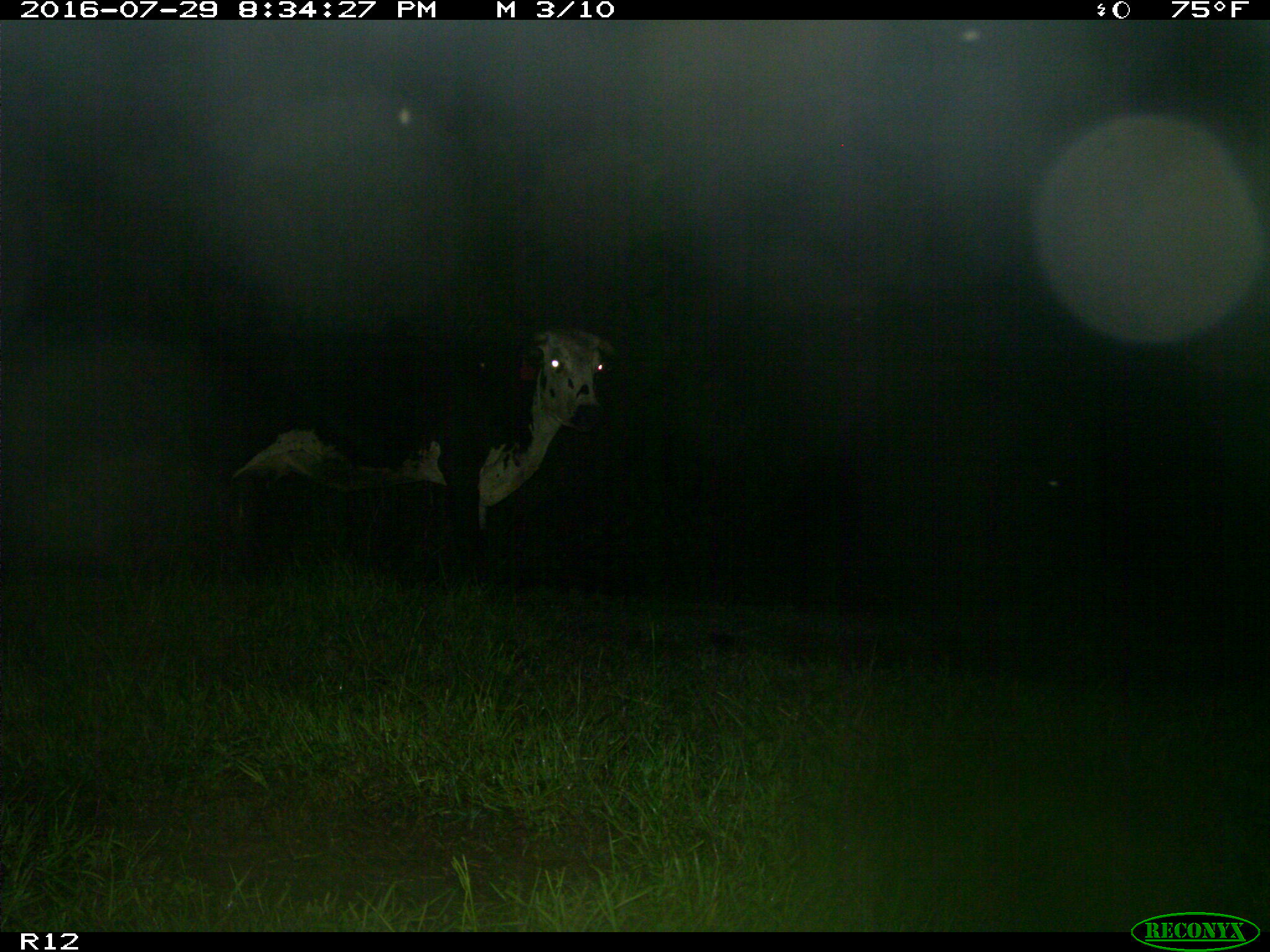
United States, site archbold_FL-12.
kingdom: Animalia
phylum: Chordata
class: Mammalia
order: Artiodactyla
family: Bovidae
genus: Bos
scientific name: Bos taurus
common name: domestic cow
Bos taurus (domestic cow).